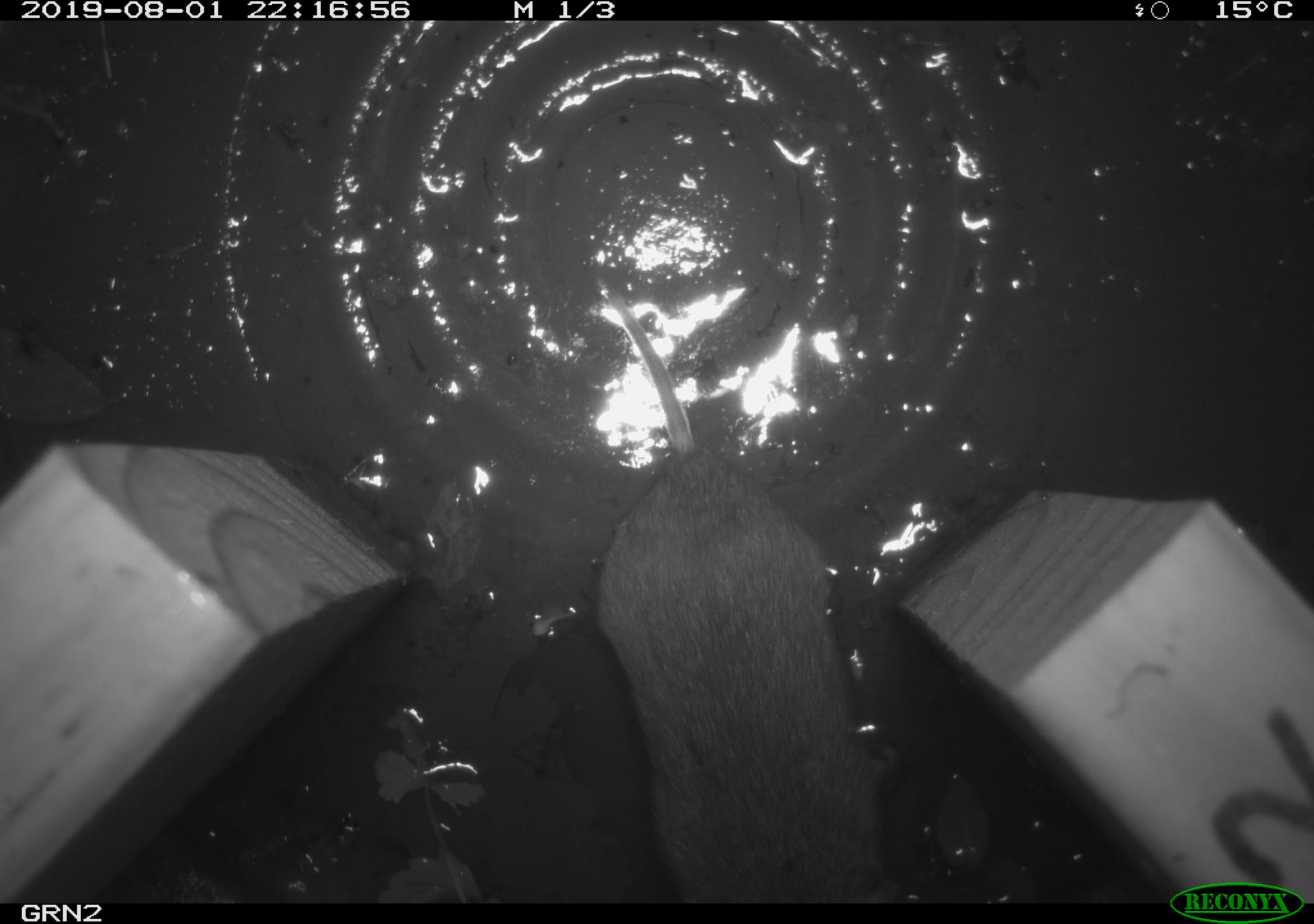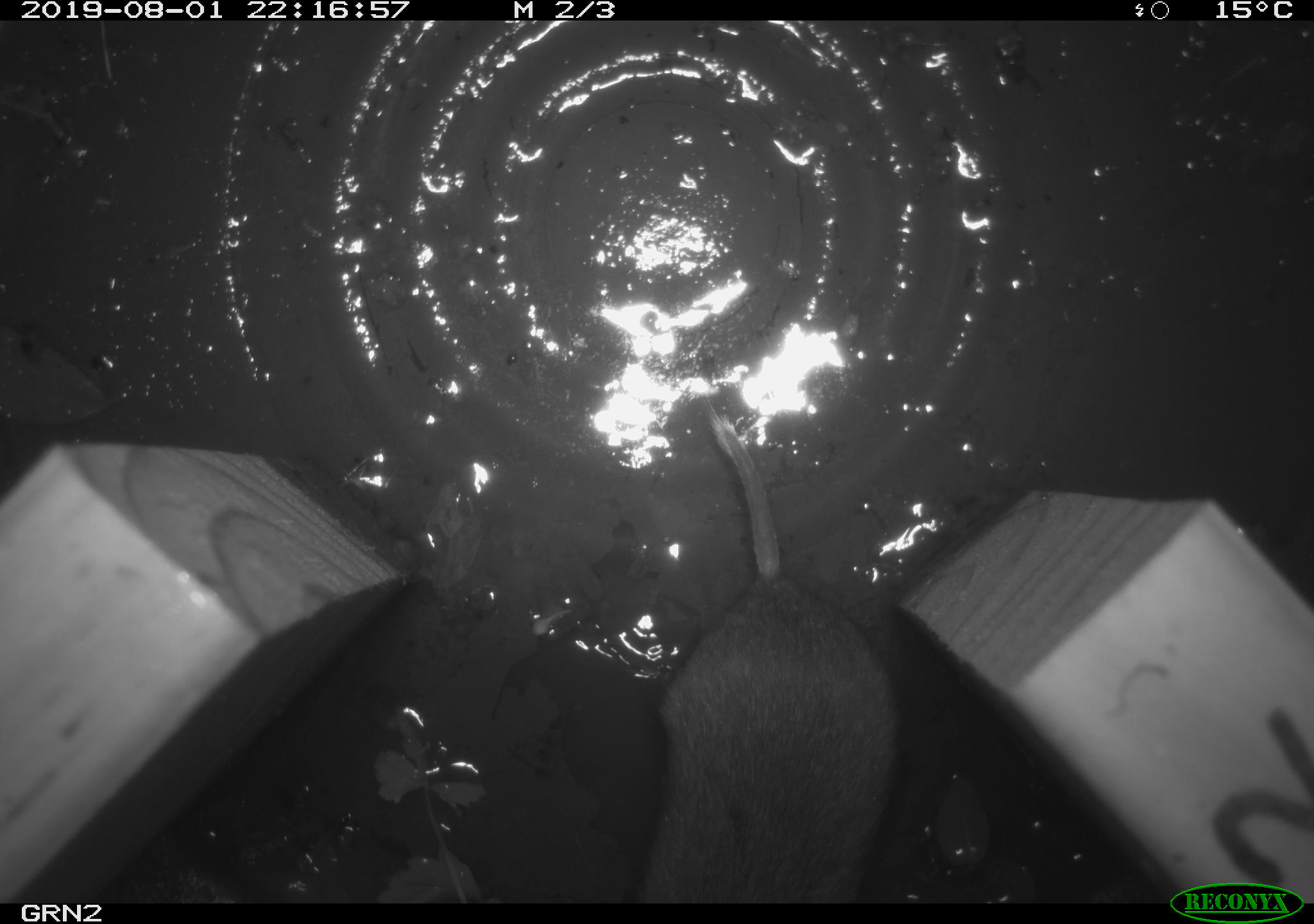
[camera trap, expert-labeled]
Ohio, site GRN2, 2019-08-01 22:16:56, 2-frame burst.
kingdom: Animalia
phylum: Chordata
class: Mammalia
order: Rodentia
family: Cricetidae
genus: Microtus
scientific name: Microtus pennsylvanicus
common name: meadow vole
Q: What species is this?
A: Meadow vole (Microtus pennsylvanicus).